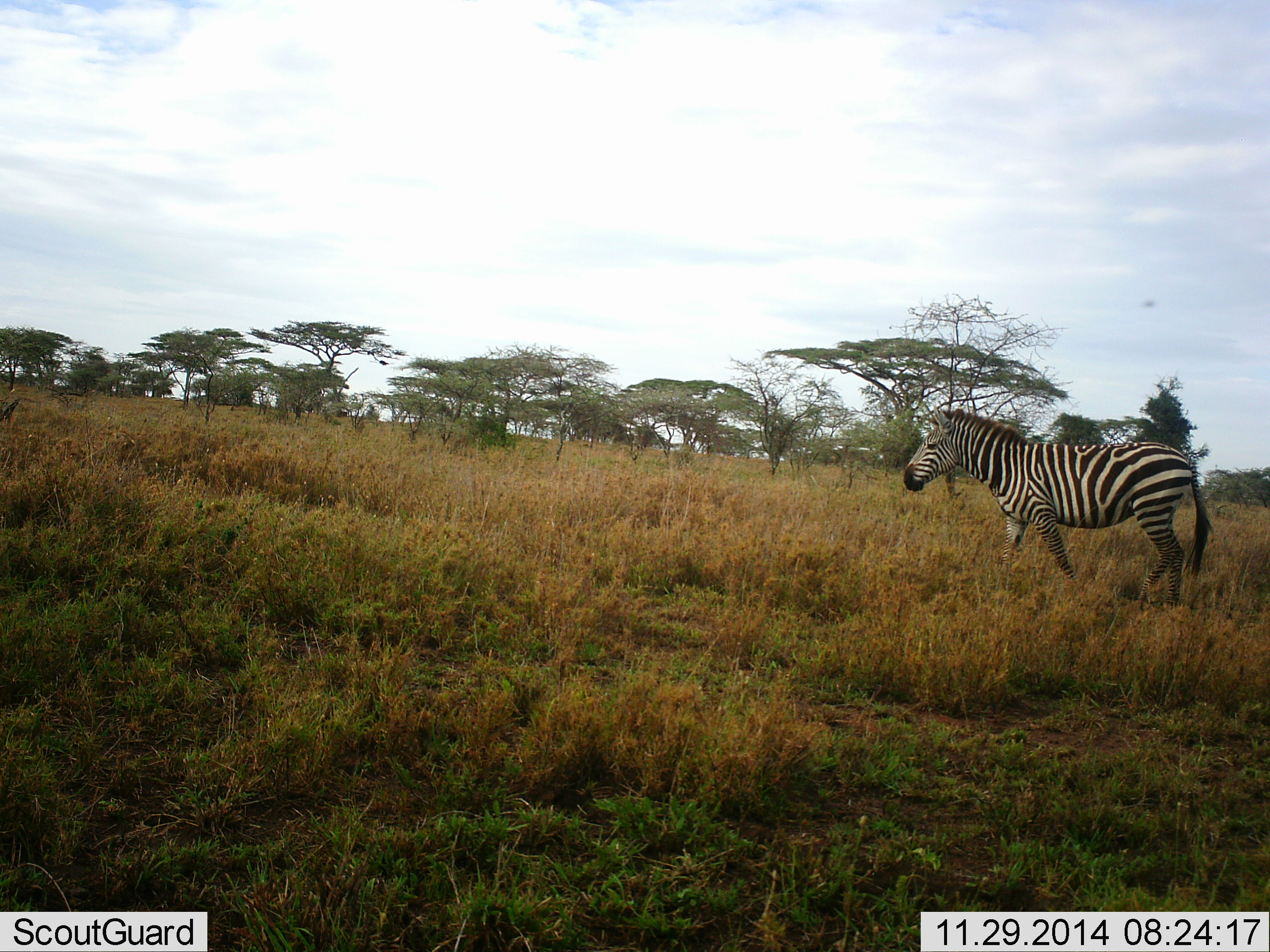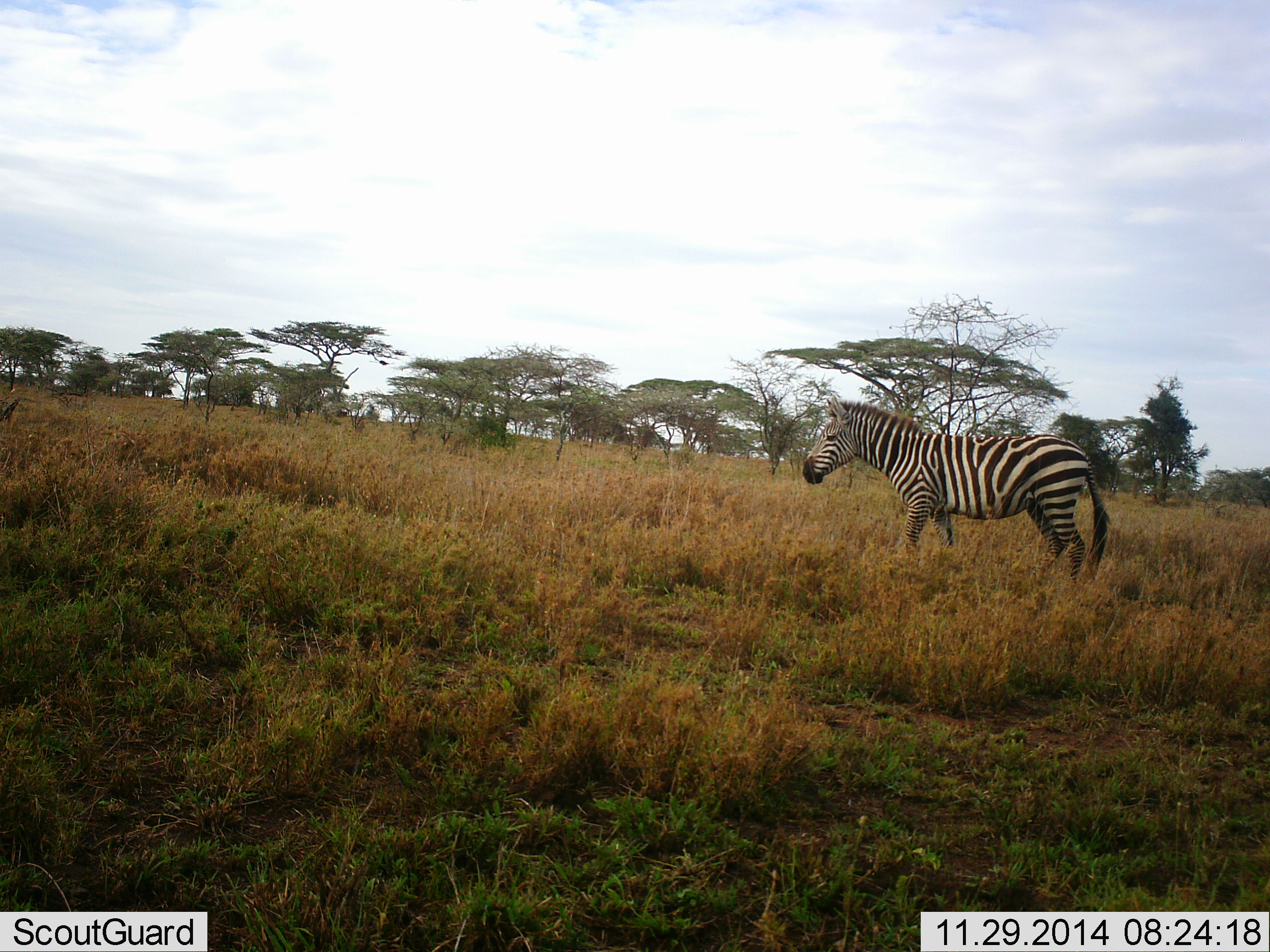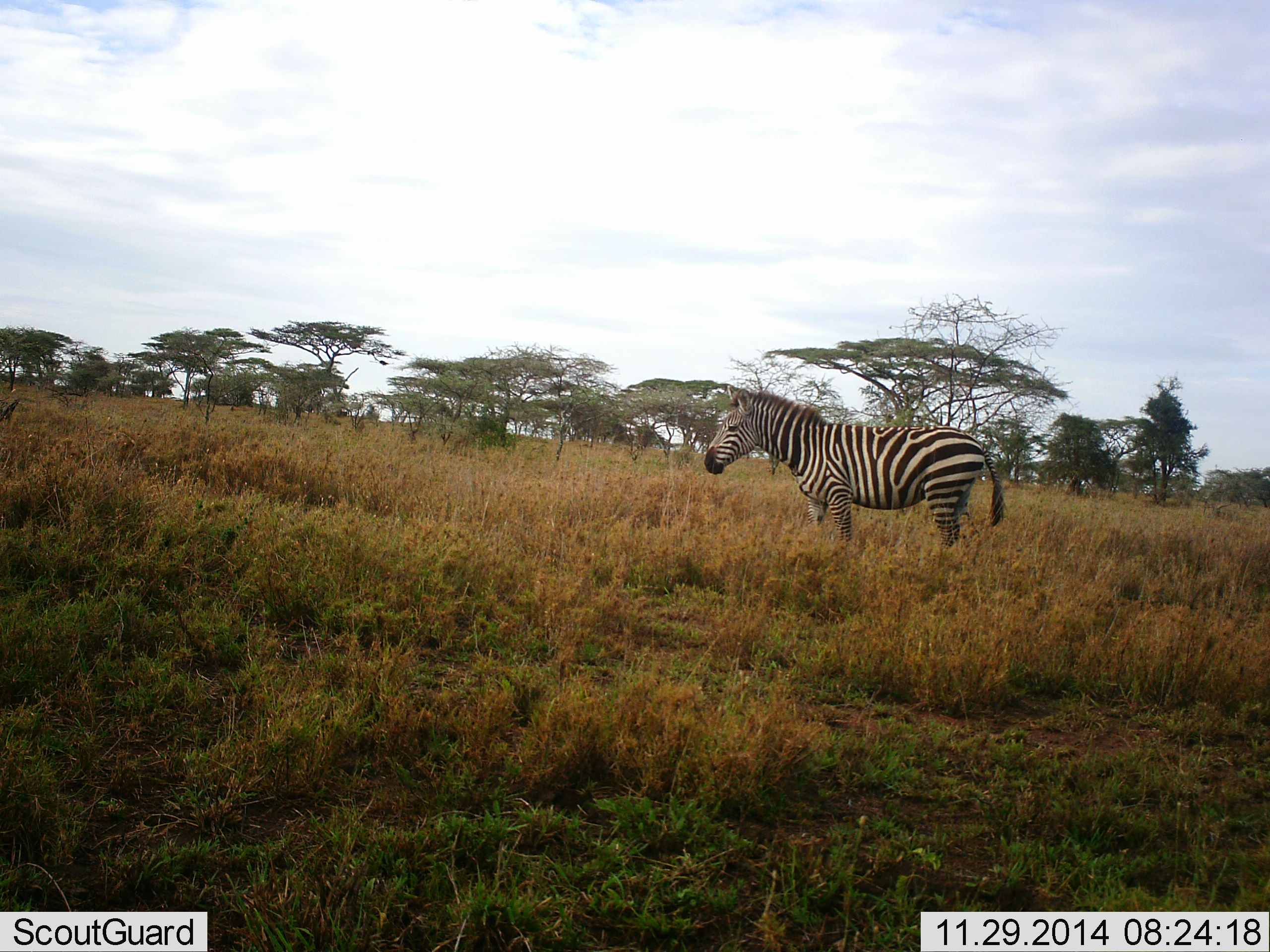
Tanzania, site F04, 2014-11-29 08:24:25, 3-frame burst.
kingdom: Animalia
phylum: Chordata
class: Mammalia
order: Perissodactyla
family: Equidae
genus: Equus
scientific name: Equus quagga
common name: plains zebra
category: zebra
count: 1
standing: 20%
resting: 0%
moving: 80%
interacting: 0%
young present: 0%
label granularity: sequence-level